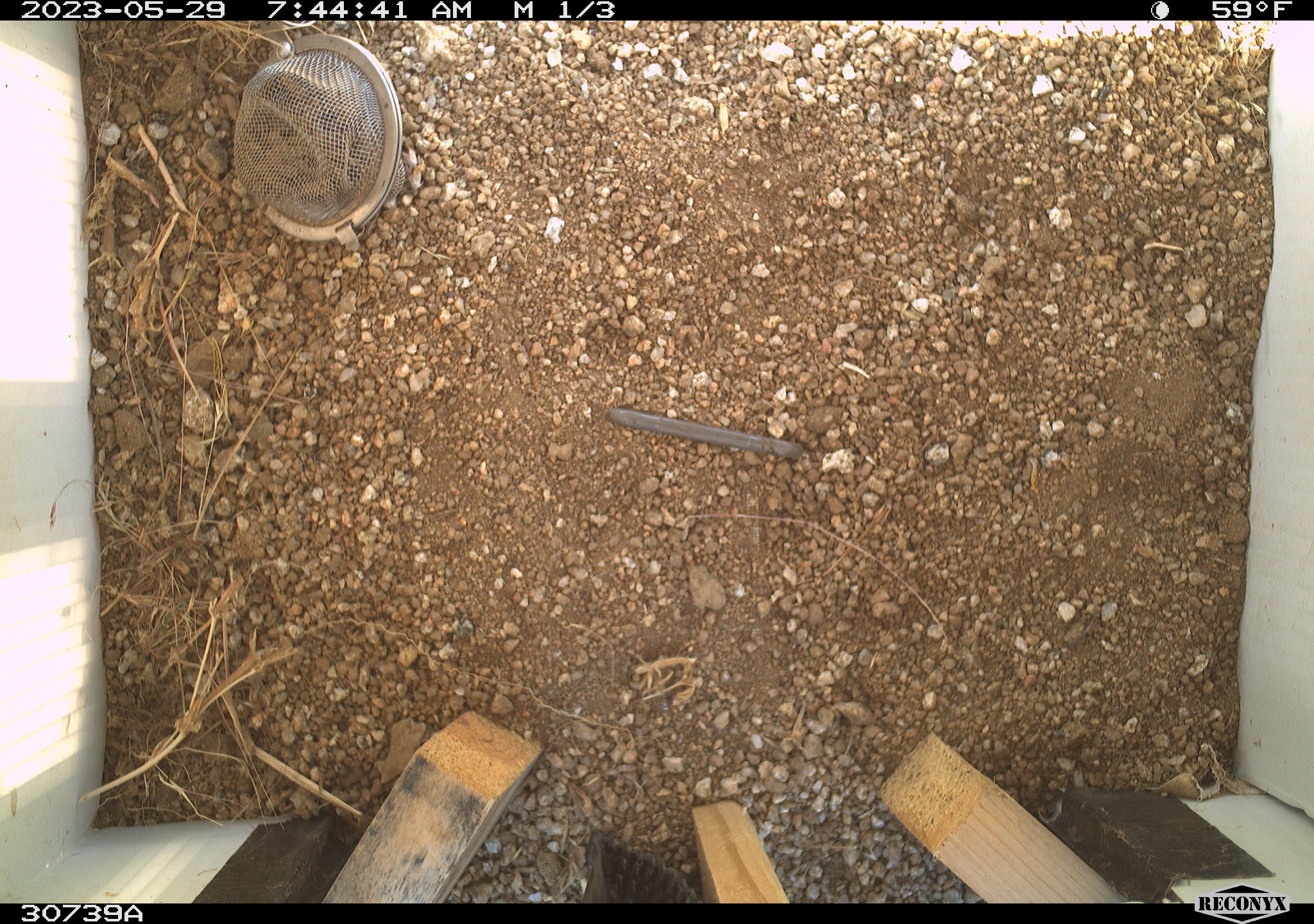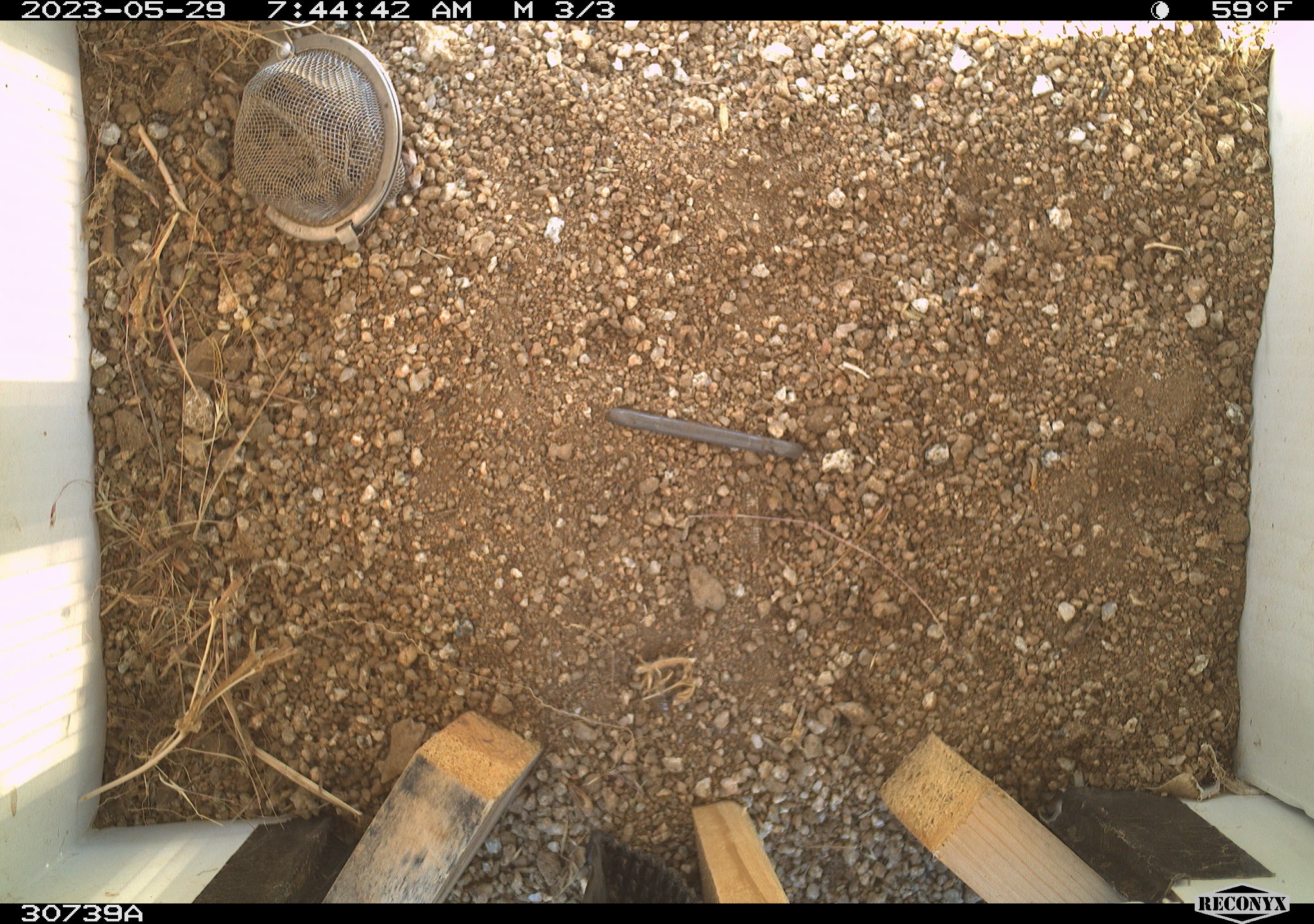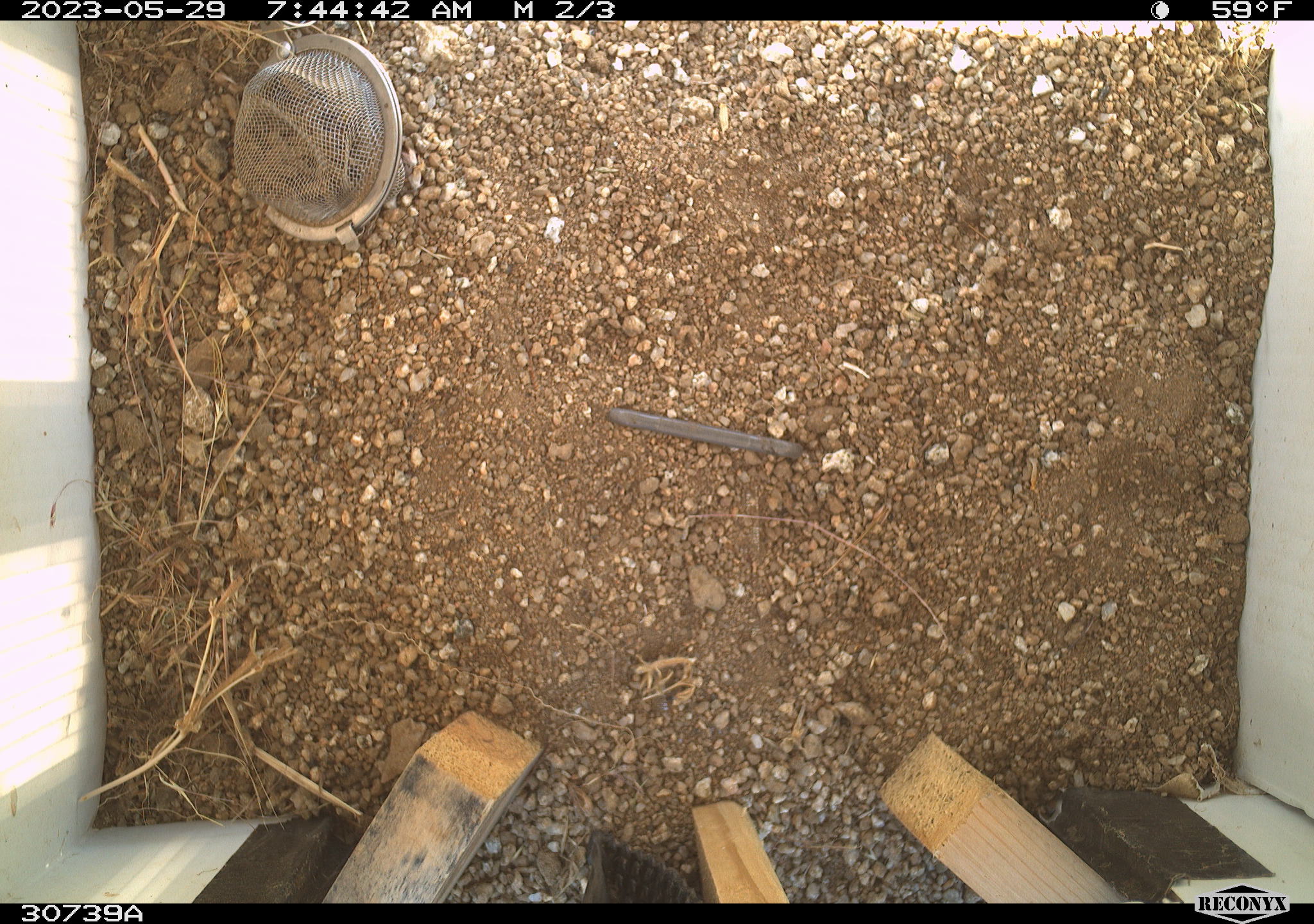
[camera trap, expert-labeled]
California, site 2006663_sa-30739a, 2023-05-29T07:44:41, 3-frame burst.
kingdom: Animalia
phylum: Chordata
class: Mammalia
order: Rodentia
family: Sciuridae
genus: Ammospermophilus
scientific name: Ammospermophilus leucurus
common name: white-tailed antelope squirrel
White-tailed antelope squirrel (Ammospermophilus leucurus).